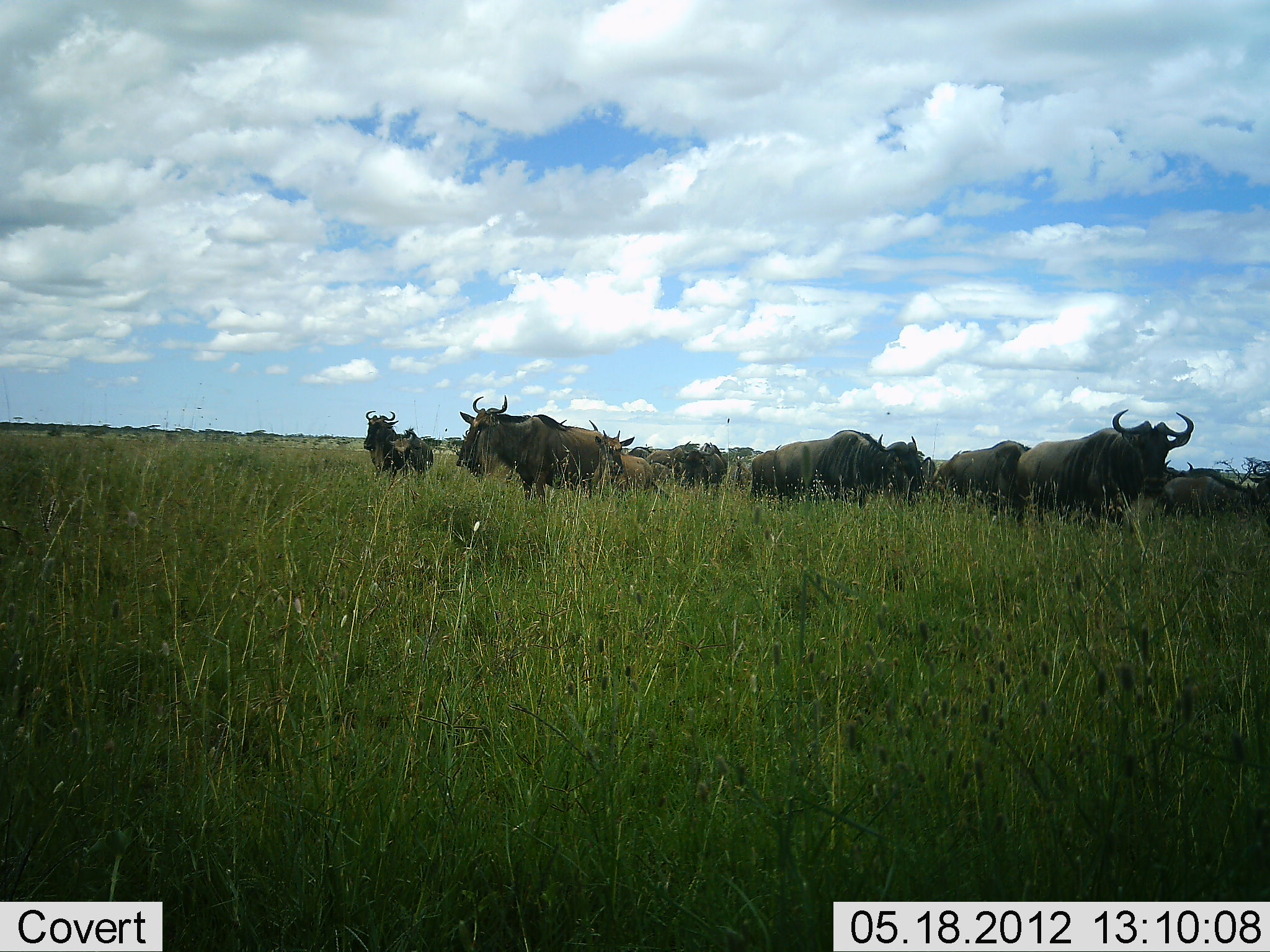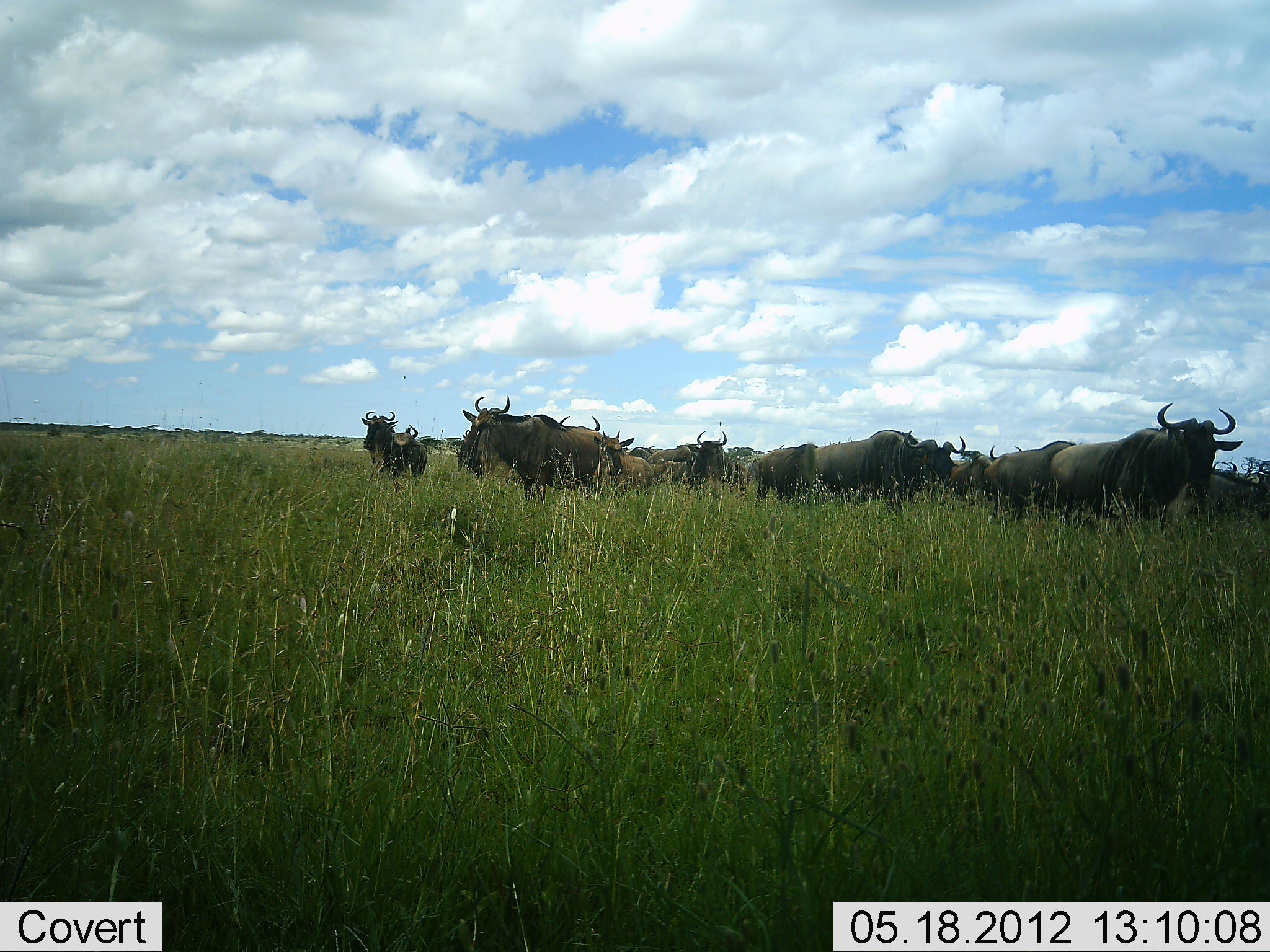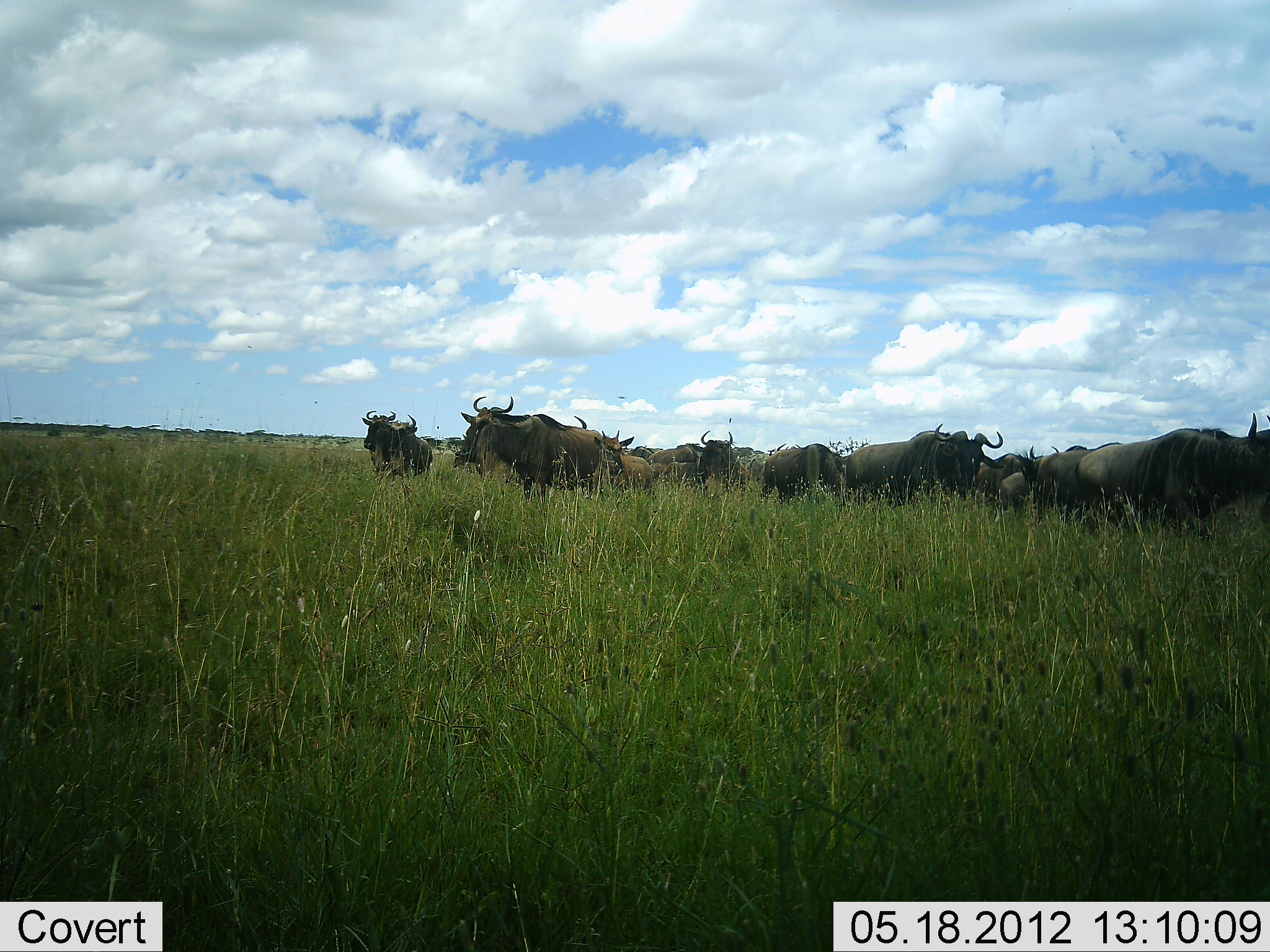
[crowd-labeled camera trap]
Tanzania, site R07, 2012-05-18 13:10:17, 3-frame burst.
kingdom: Animalia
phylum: Chordata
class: Mammalia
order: Artiodactyla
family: Bovidae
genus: Connochaetes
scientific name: Connochaetes taurinus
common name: blue wildebeest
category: wildebeest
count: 11-50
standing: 80%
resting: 0%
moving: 90%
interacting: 0%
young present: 0%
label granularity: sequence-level